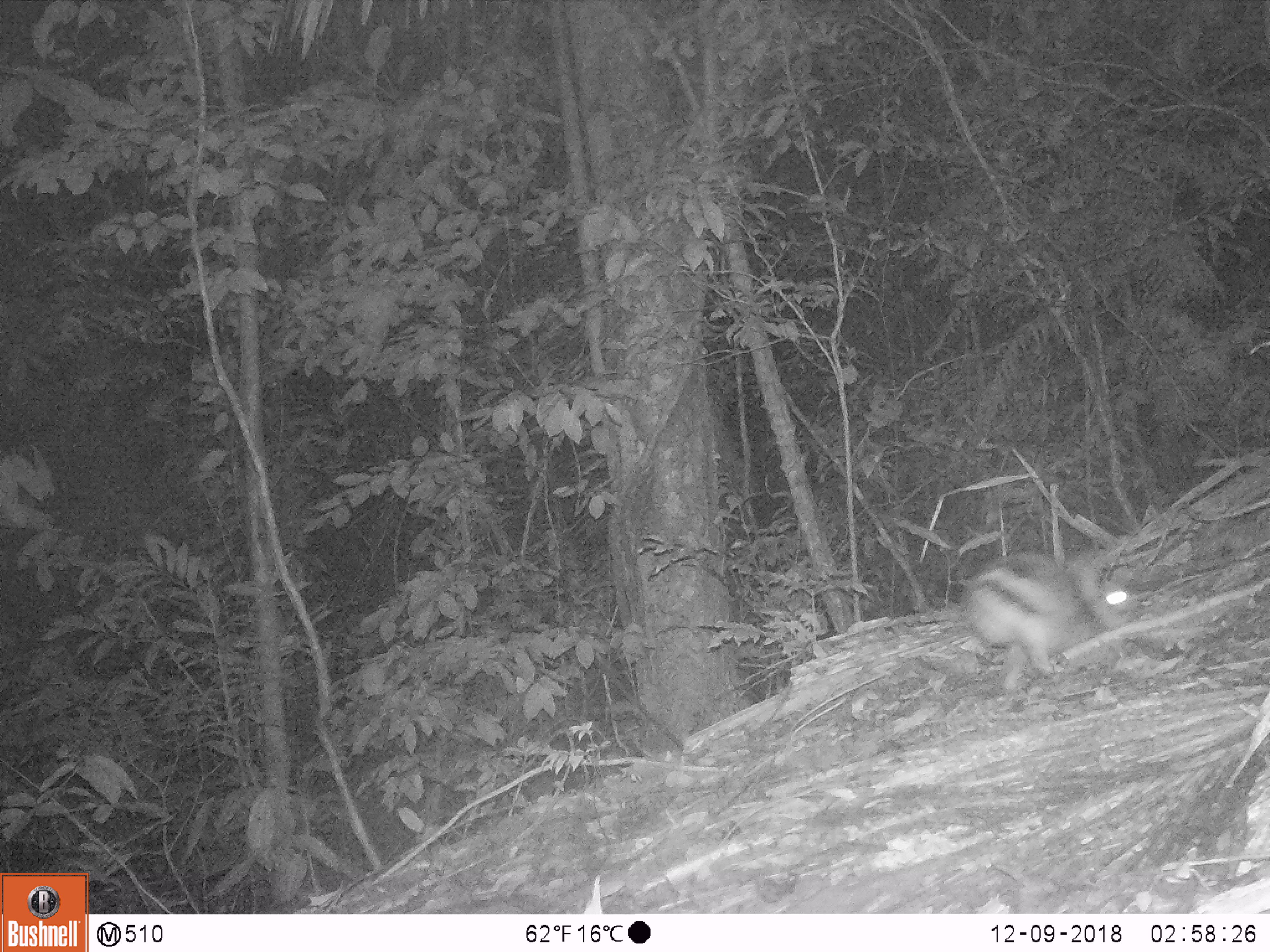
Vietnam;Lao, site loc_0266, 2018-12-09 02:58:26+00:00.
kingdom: Animalia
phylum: Chordata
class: Mammalia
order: Lagomorpha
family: Leporidae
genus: Nesolagus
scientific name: Nesolagus timminsi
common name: annamite striped rabbit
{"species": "annamite striped rabbit (Nesolagus timminsi)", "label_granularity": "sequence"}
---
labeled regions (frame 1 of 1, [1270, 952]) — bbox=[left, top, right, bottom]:
annamite striped rabbit: bbox=[958, 550, 1137, 690]